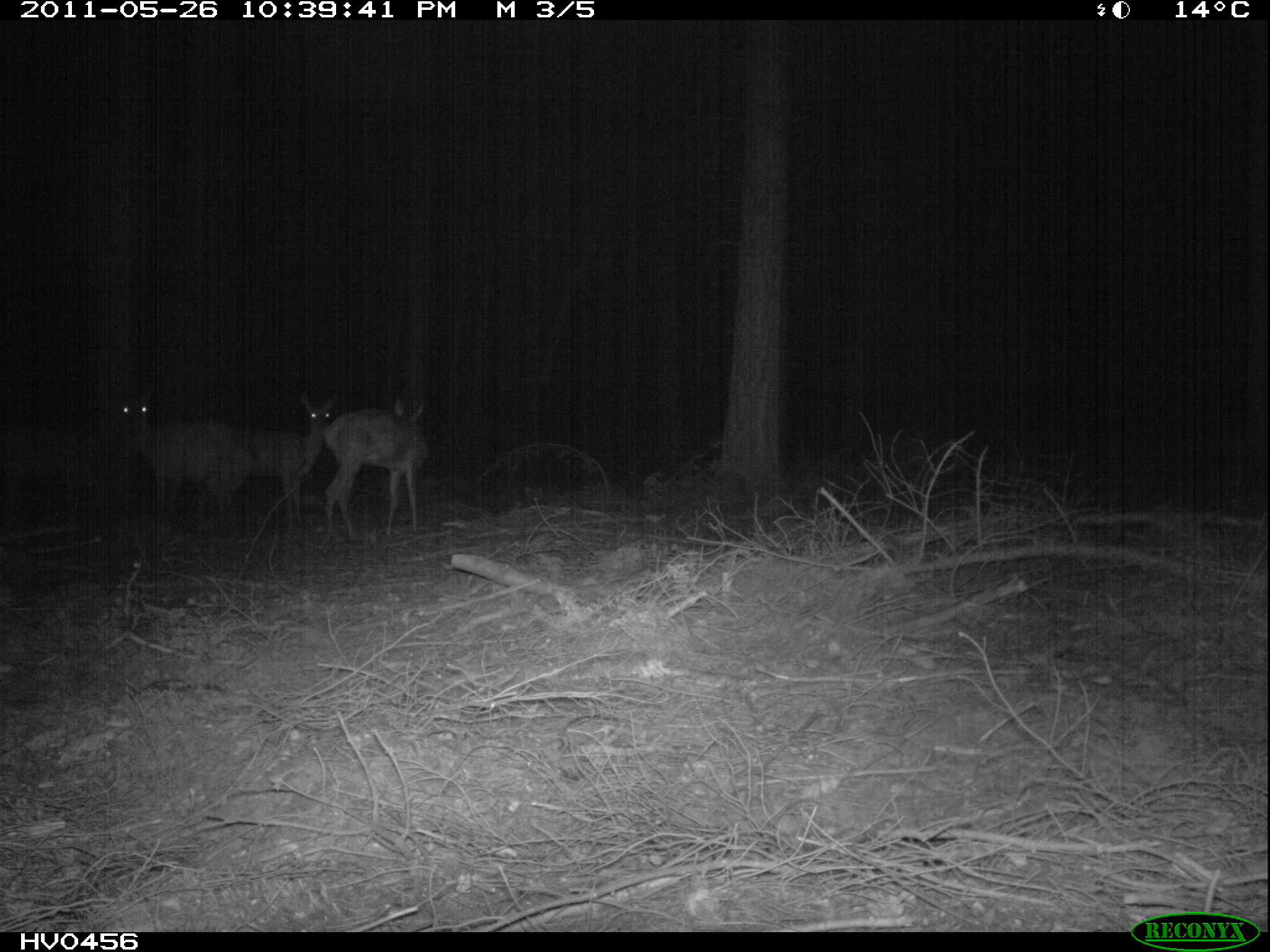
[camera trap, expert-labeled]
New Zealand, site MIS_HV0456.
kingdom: Animalia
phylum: Chordata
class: Mammalia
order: Artiodactyla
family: Cervidae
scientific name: Cervidae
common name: deer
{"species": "deer (Cervidae)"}